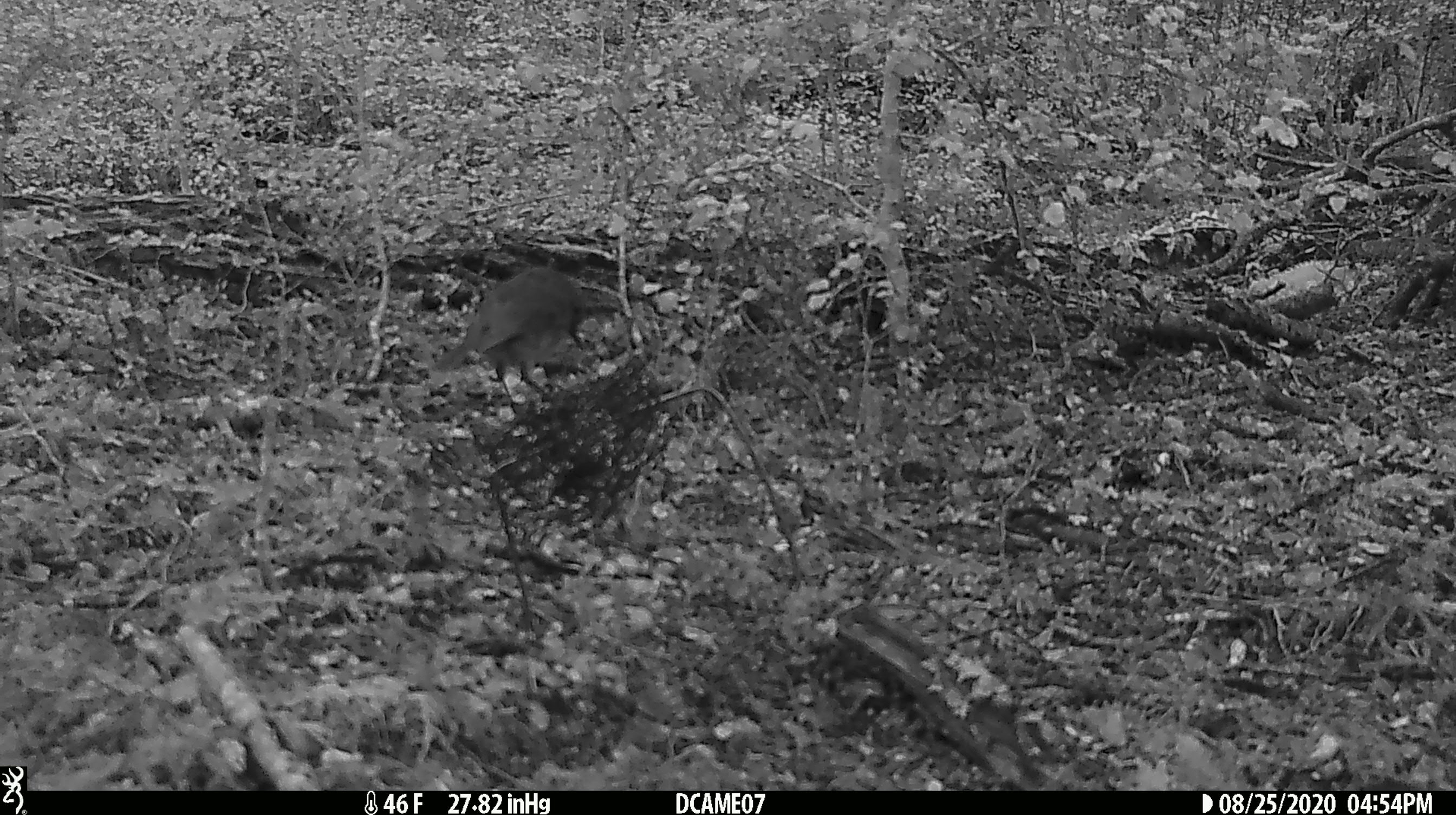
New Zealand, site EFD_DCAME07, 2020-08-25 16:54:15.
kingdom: Animalia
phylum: Chordata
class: Aves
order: Passeriformes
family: Petroicidae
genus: Petroica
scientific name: Petroica australis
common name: new zealand robin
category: robin